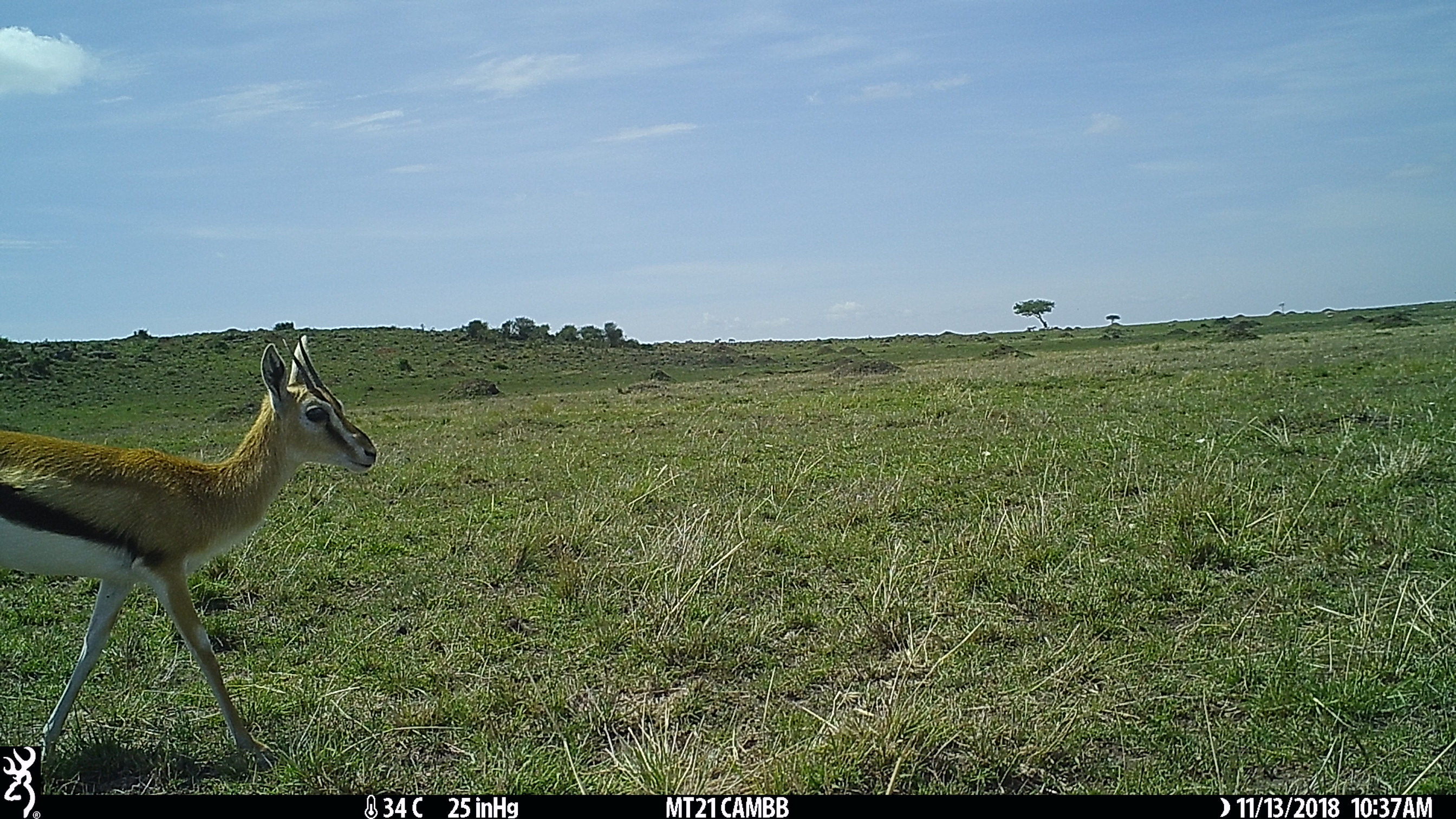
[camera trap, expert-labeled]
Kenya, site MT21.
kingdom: Animalia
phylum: Chordata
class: Mammalia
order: Artiodactyla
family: Bovidae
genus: Eudorcas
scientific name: Eudorcas thomsonii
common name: thomon's gazelle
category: gazelle thomsons